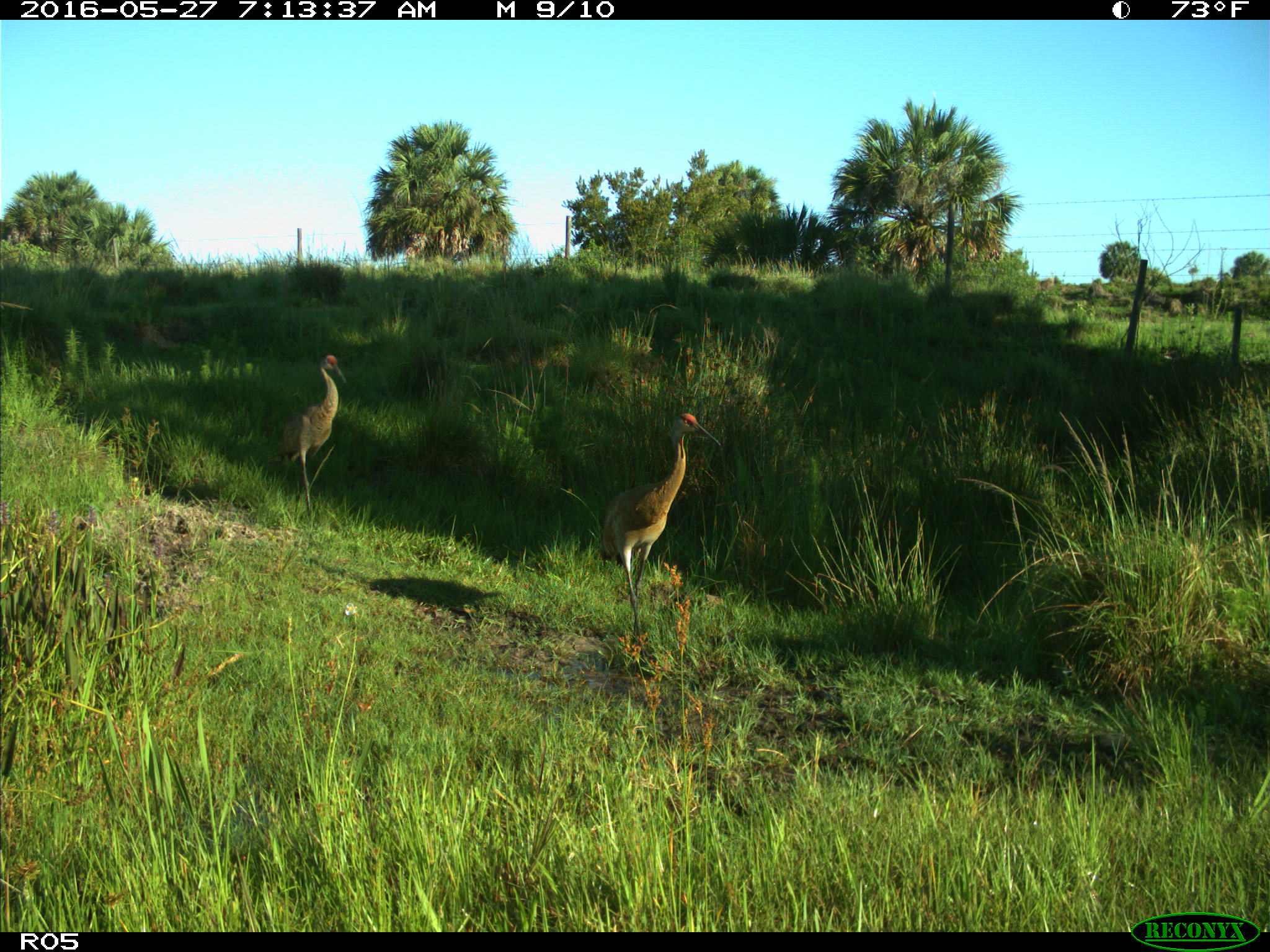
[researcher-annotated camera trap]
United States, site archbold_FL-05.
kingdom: Animalia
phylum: Chordata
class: Aves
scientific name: Aves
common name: birds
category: unidentified bird